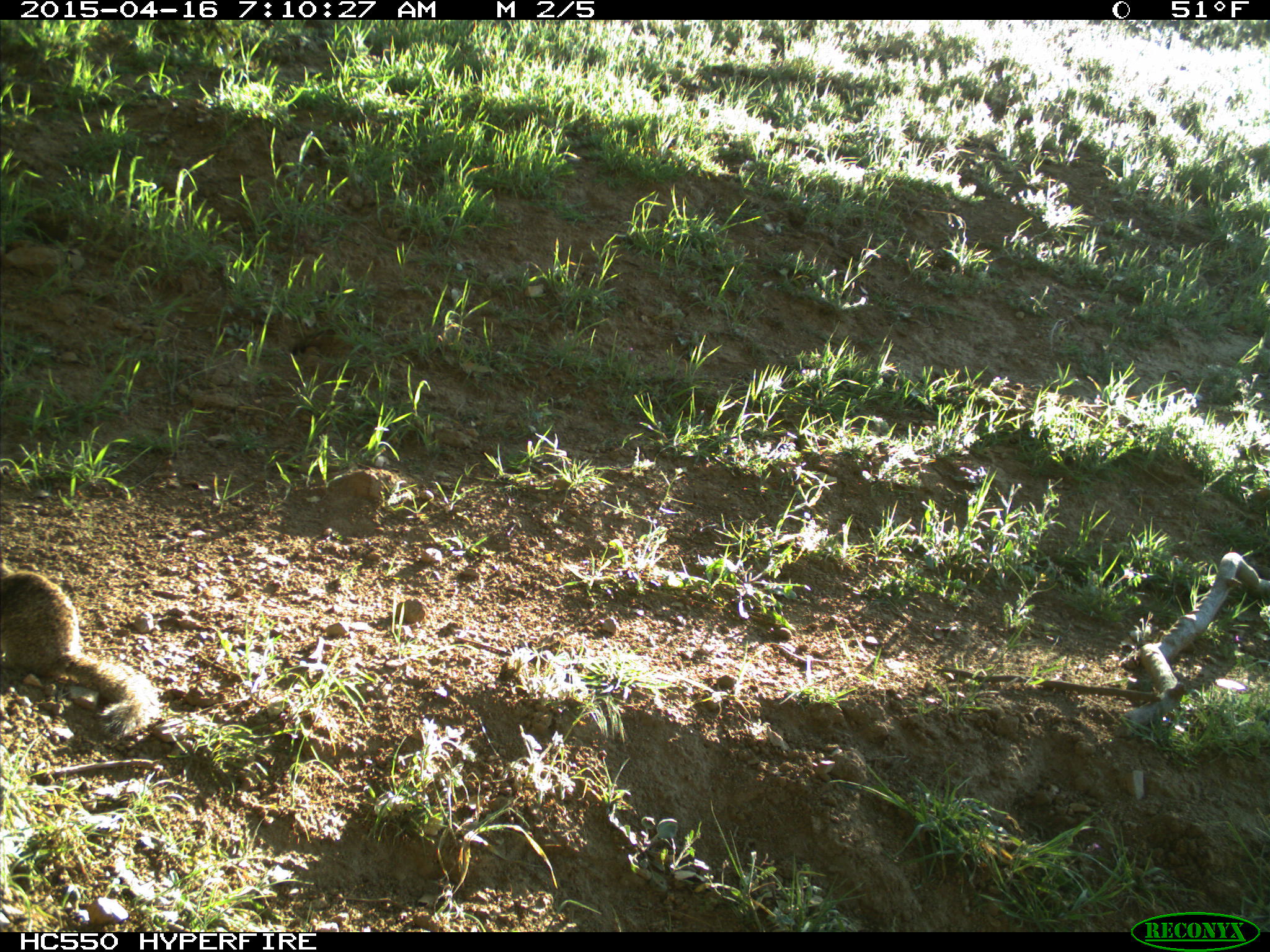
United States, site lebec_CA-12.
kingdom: Animalia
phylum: Chordata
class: Mammalia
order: Rodentia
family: Sciuridae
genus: Otospermophilus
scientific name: Otospermophilus beecheyi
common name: california ground squirrel